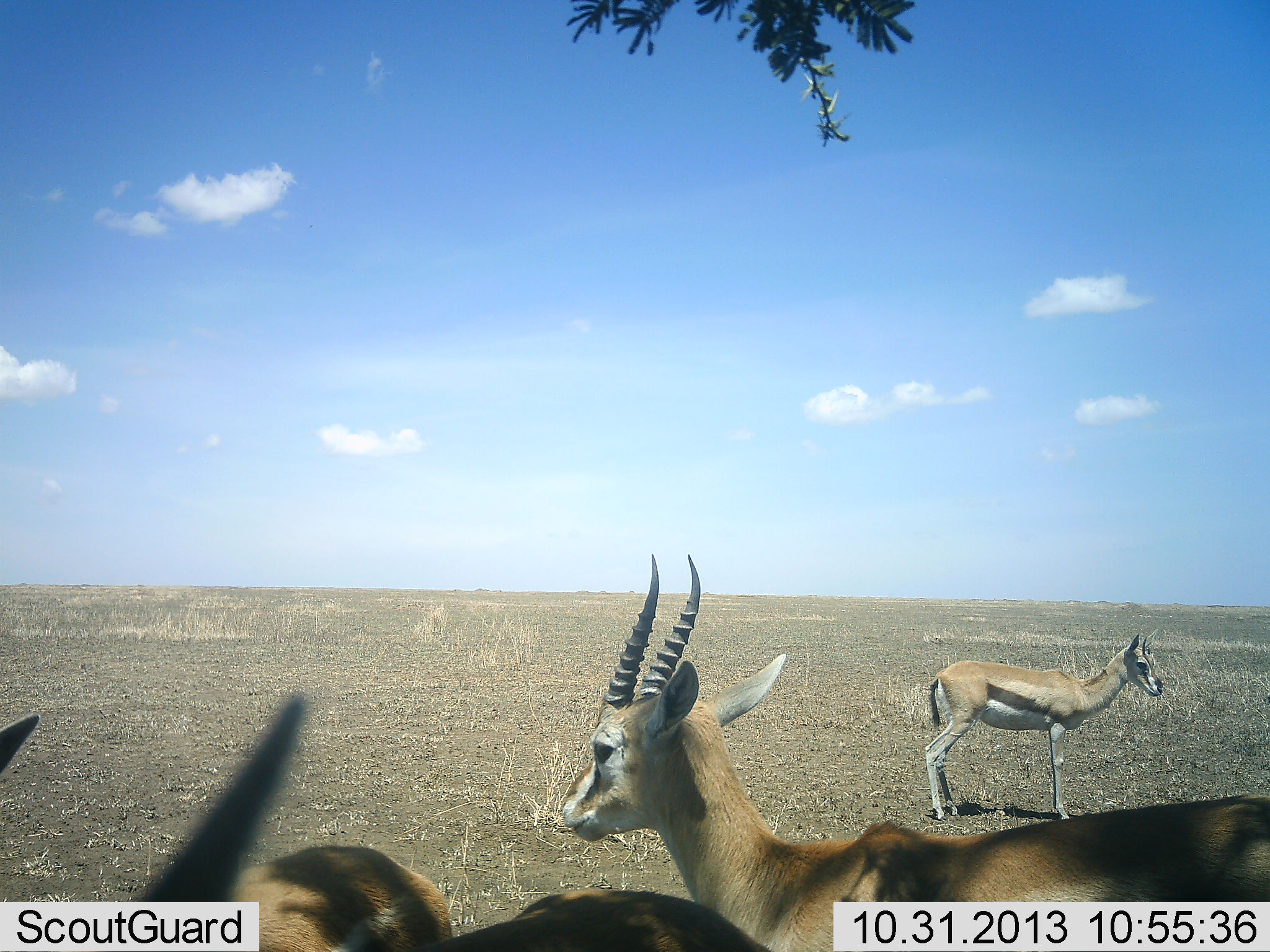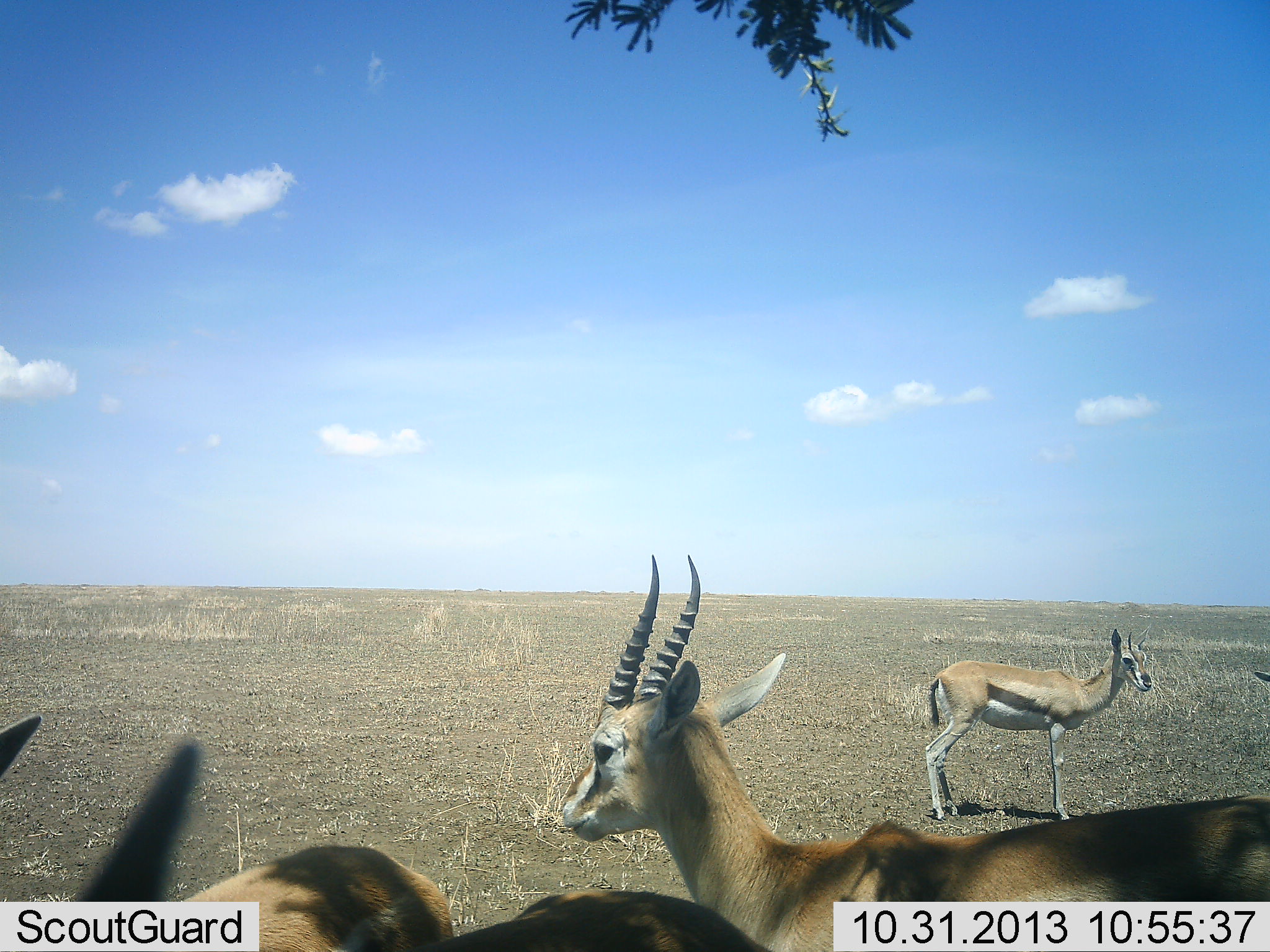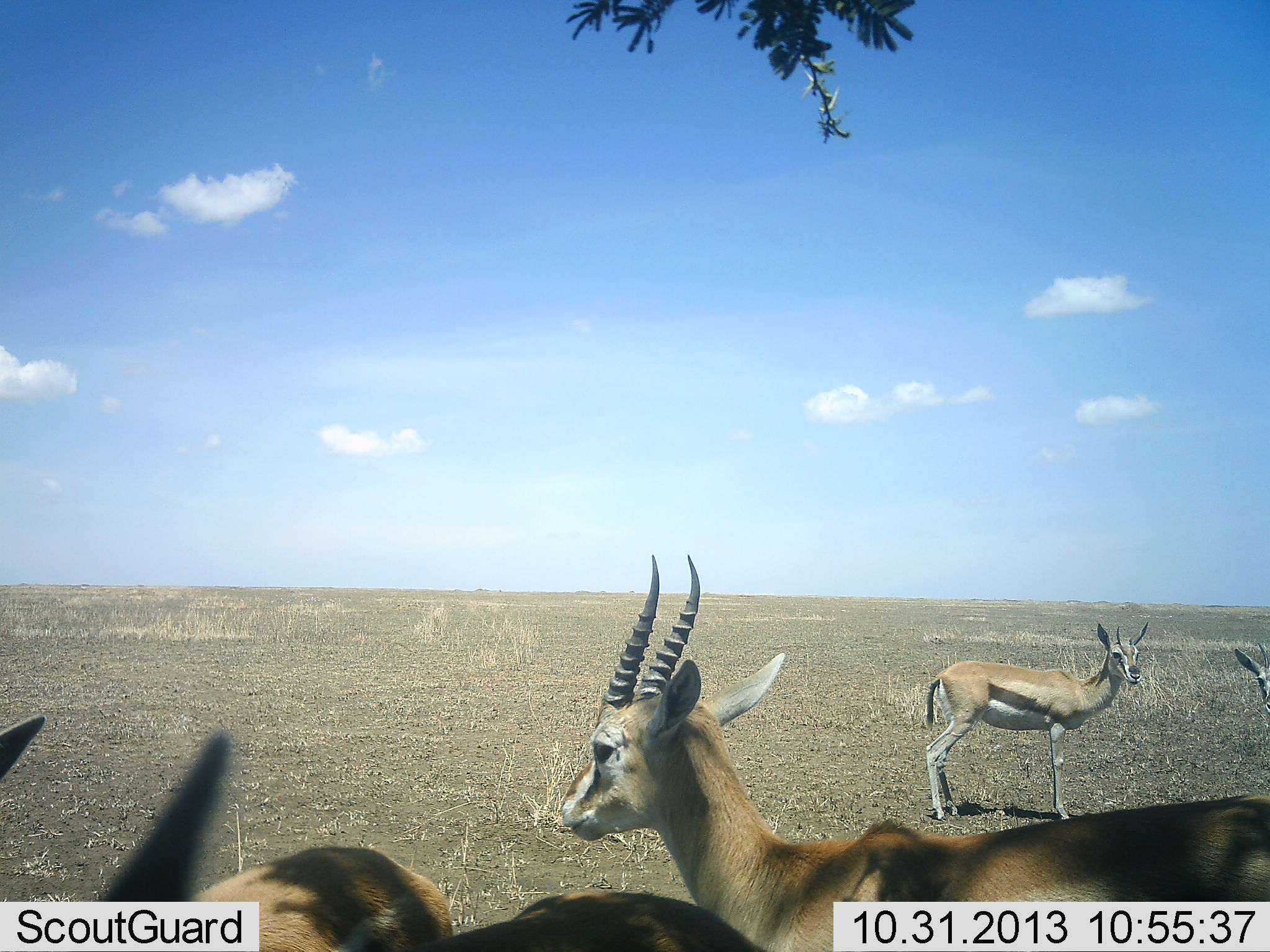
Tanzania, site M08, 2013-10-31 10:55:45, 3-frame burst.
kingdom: Animalia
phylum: Chordata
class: Mammalia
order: Artiodactyla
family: Bovidae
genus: Eudorcas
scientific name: Eudorcas thomsonii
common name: thomson's gazelle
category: gazellethomsons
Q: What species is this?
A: Gazellethomsons (thomson's gazelle) (Eudorcas thomsonii).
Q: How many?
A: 4.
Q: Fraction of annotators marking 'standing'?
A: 95%.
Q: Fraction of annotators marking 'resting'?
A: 5%.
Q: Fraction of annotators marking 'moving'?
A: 5%.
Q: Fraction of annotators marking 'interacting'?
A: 0%.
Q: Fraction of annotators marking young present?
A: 0%.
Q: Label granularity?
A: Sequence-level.